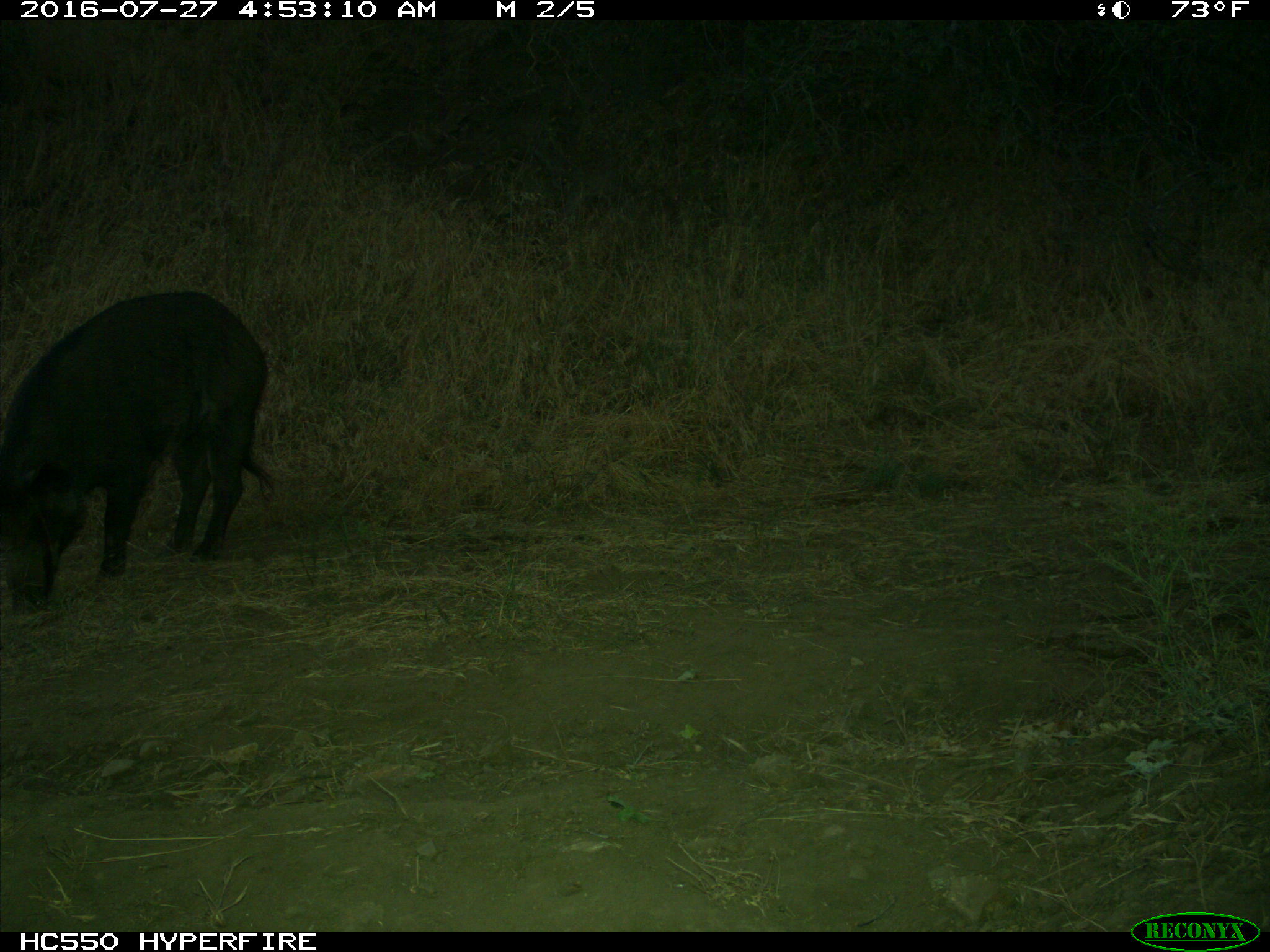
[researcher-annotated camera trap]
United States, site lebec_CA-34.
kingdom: Animalia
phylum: Chordata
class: Mammalia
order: Artiodactyla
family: Suidae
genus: Sus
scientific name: Sus scrofa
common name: wild boar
Sus scrofa (wild boar).